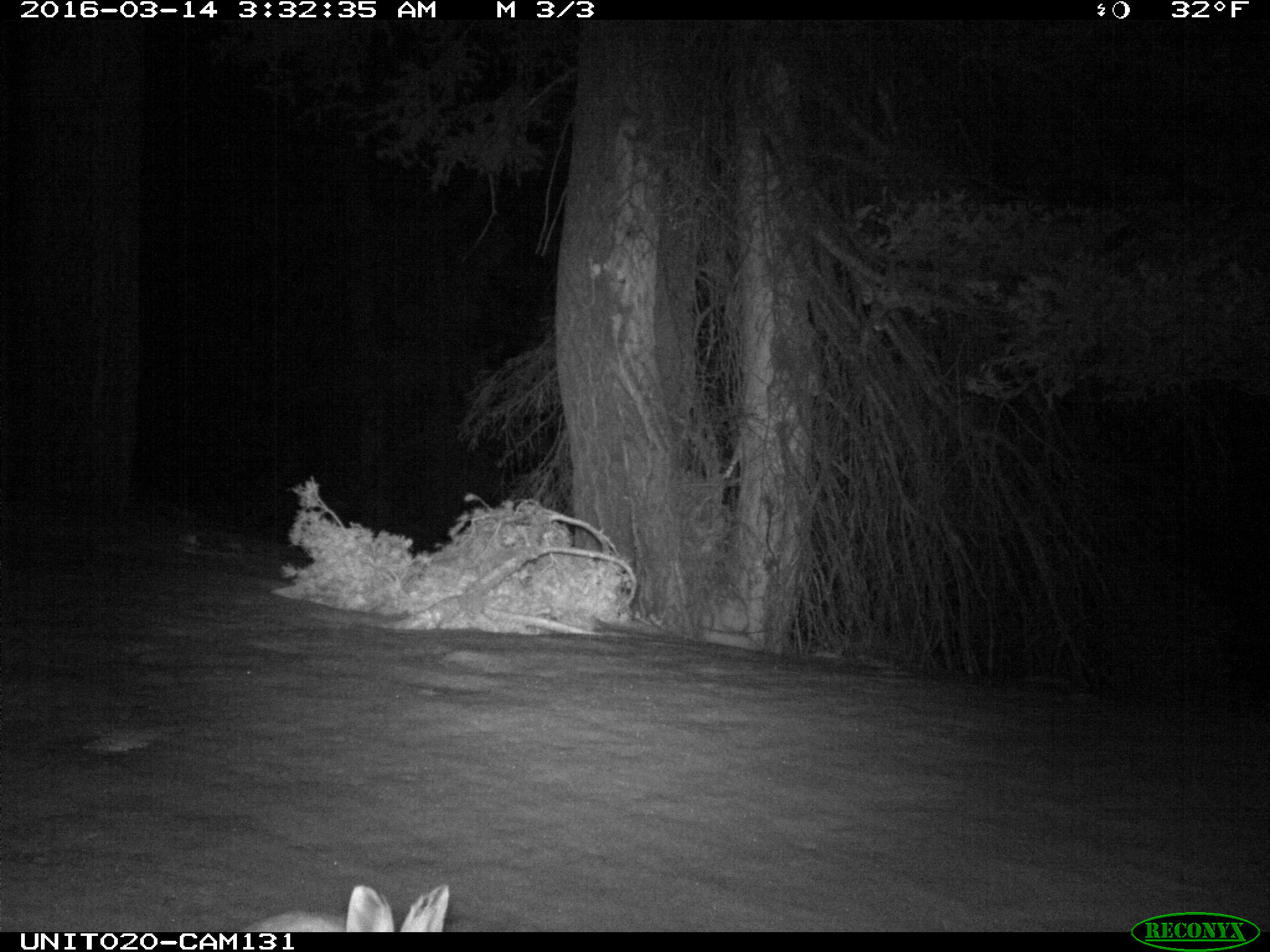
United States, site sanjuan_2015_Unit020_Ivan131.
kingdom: Animalia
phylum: Chordata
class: Mammalia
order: Lagomorpha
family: Leporidae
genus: Lepus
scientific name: Lepus americanus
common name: snowshoe hare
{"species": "Lepus americanus (snowshoe hare)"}